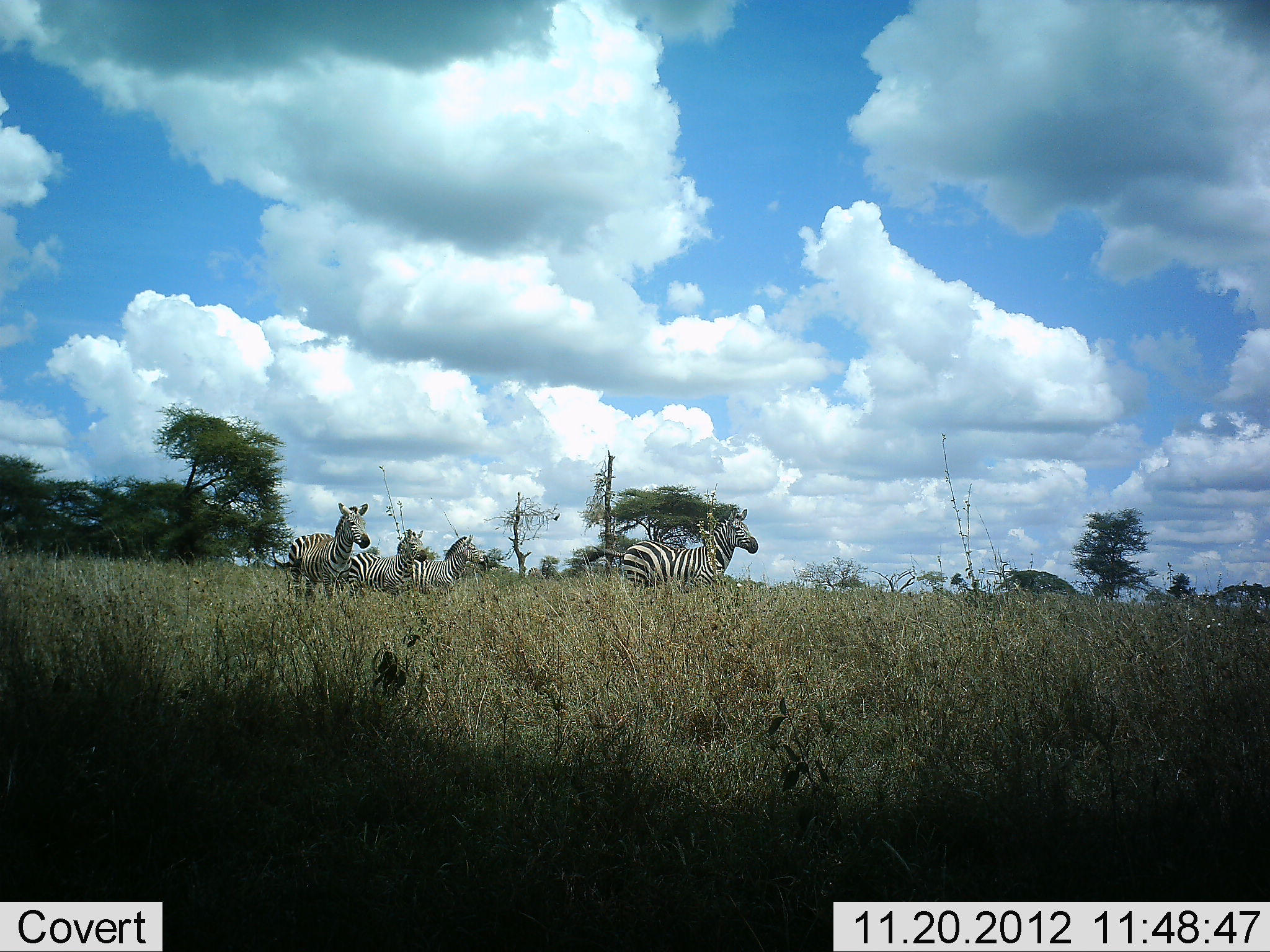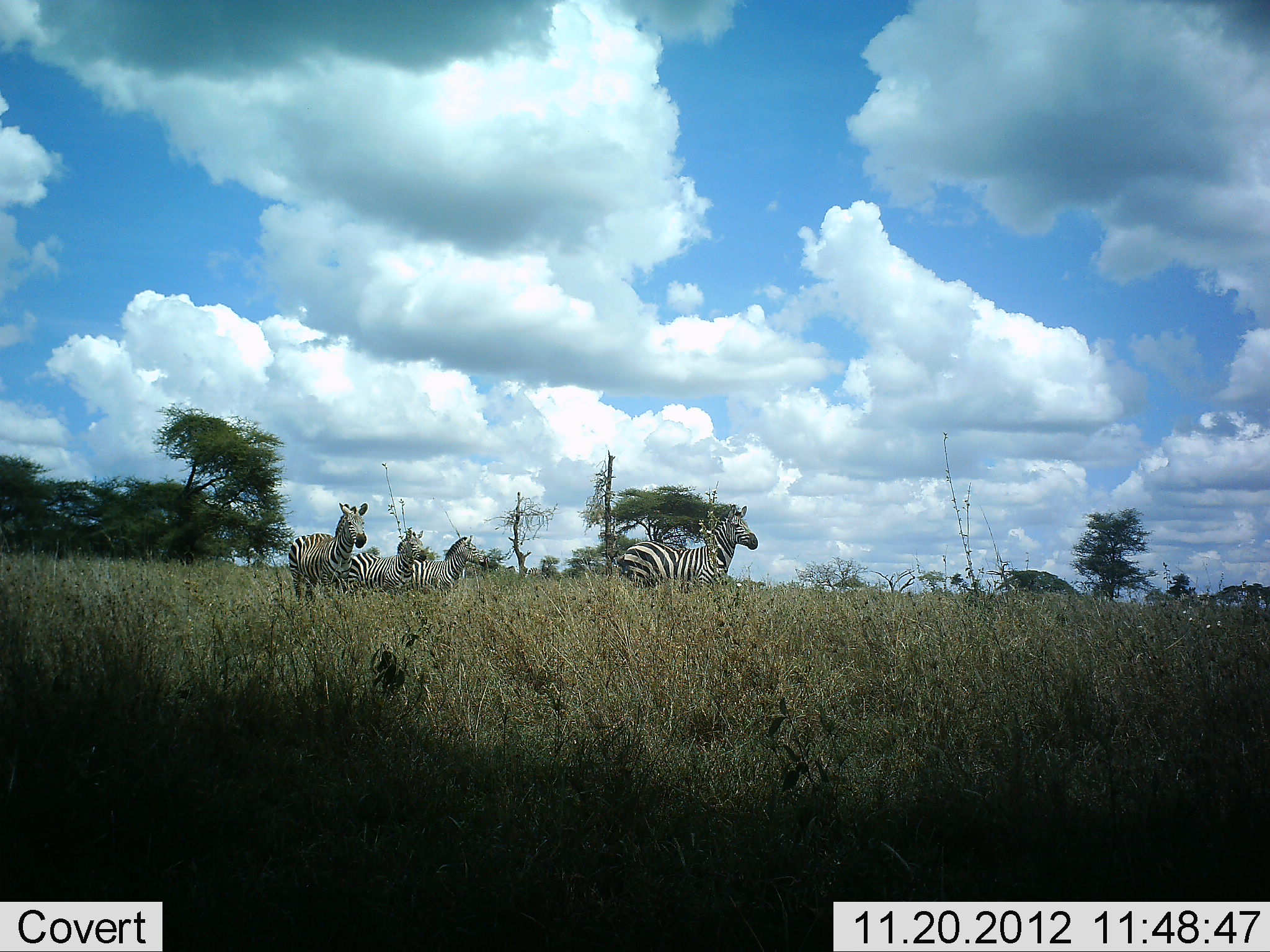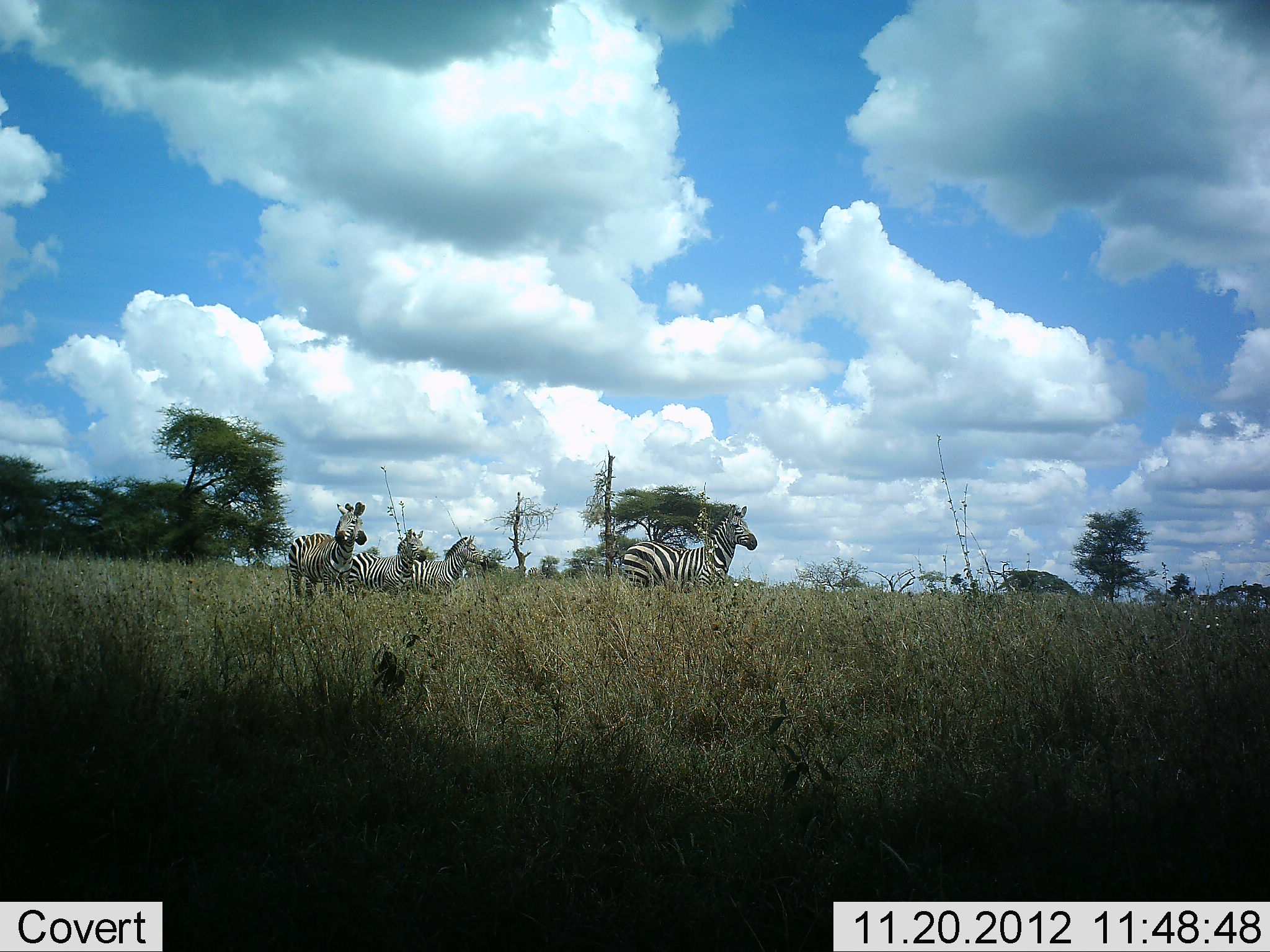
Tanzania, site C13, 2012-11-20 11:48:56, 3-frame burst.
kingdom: Animalia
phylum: Chordata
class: Mammalia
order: Perissodactyla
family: Equidae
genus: Equus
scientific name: Equus quagga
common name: plains zebra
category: zebra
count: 4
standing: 100%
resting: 0%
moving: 0%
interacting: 0%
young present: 0%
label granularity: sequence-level